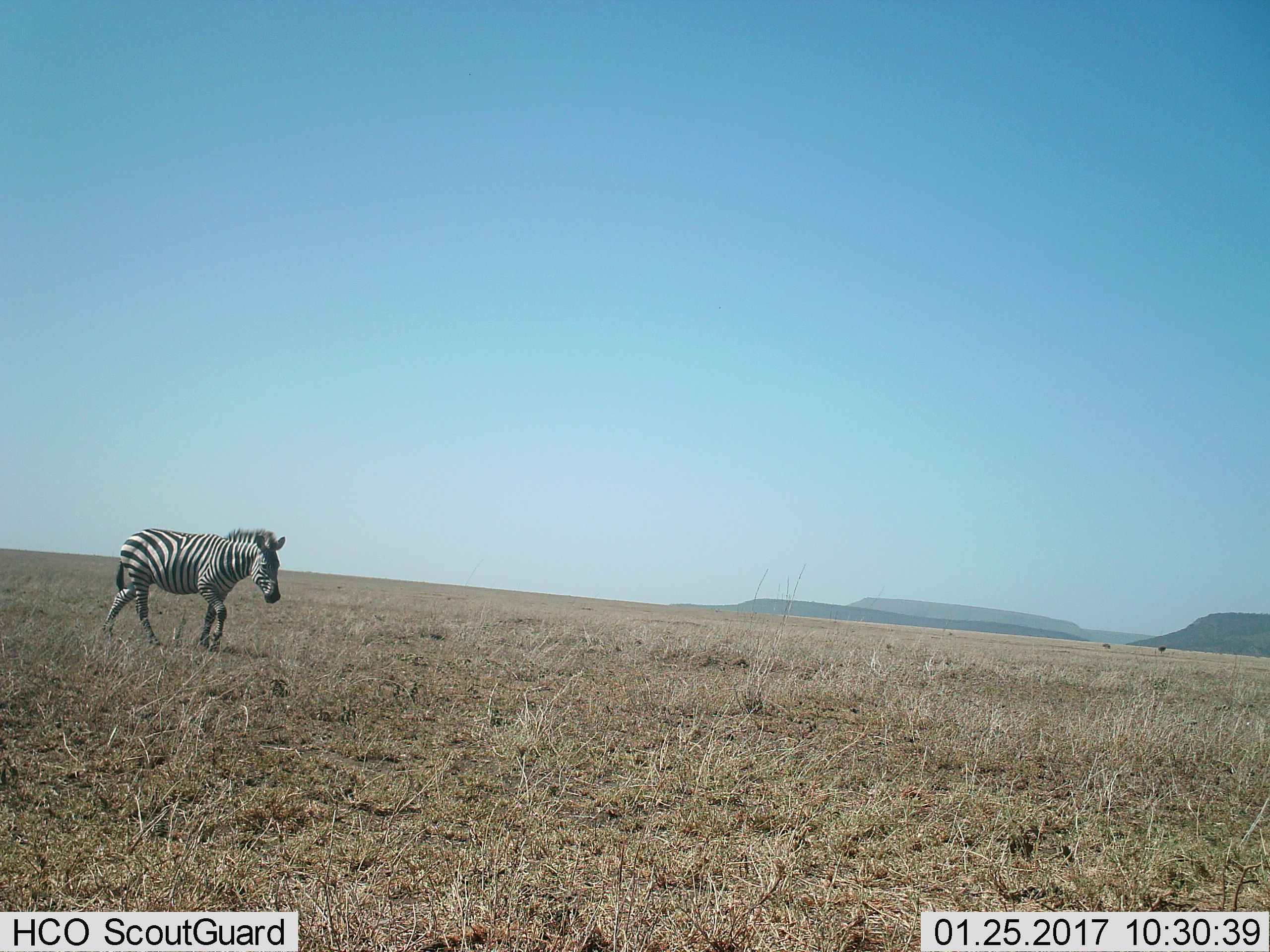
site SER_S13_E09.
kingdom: Animalia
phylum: Chordata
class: Mammalia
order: Perissodactyla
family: Equidae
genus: Equus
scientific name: Equus quagga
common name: plains zebra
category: zebraplains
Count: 1.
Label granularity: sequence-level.